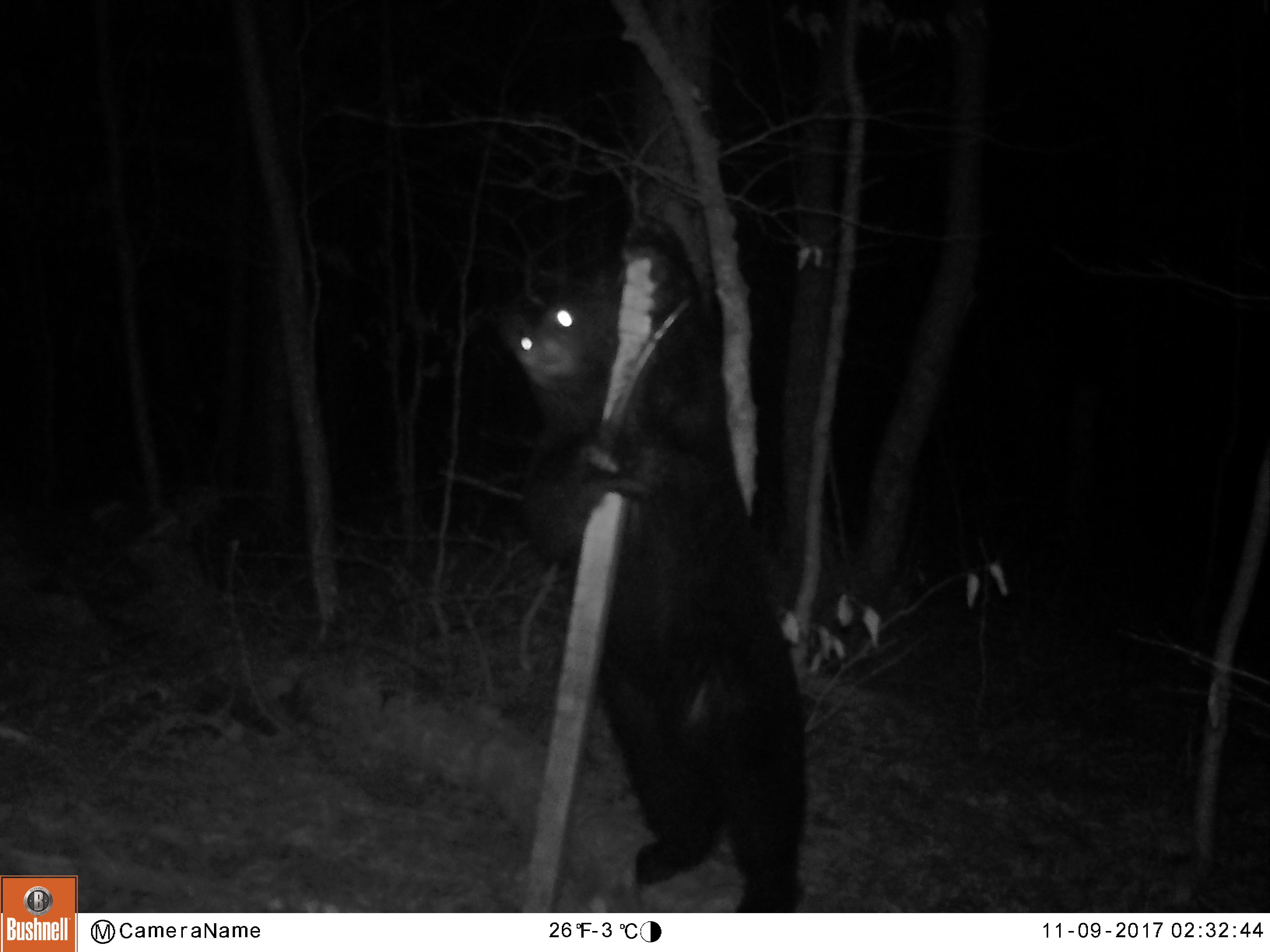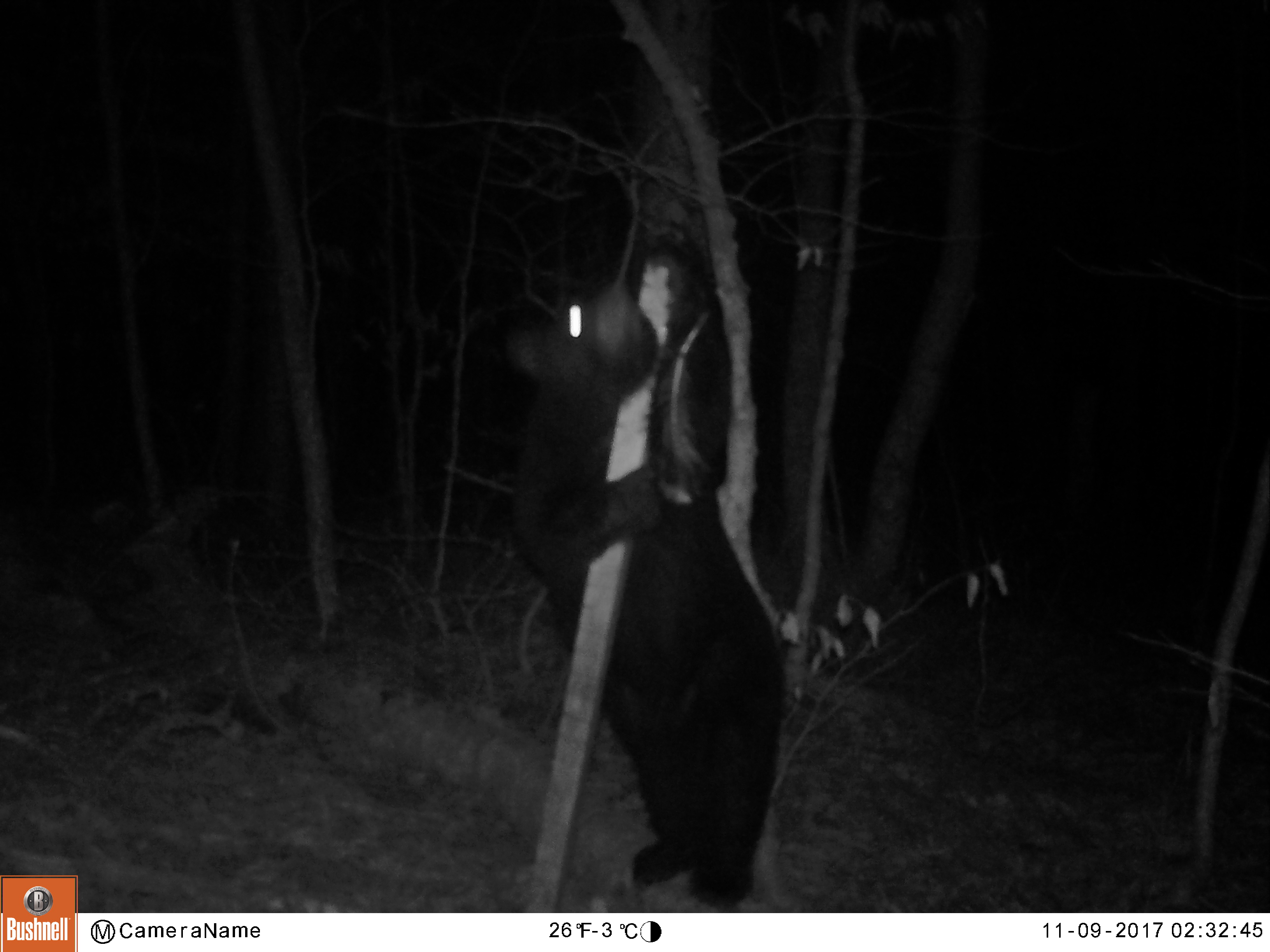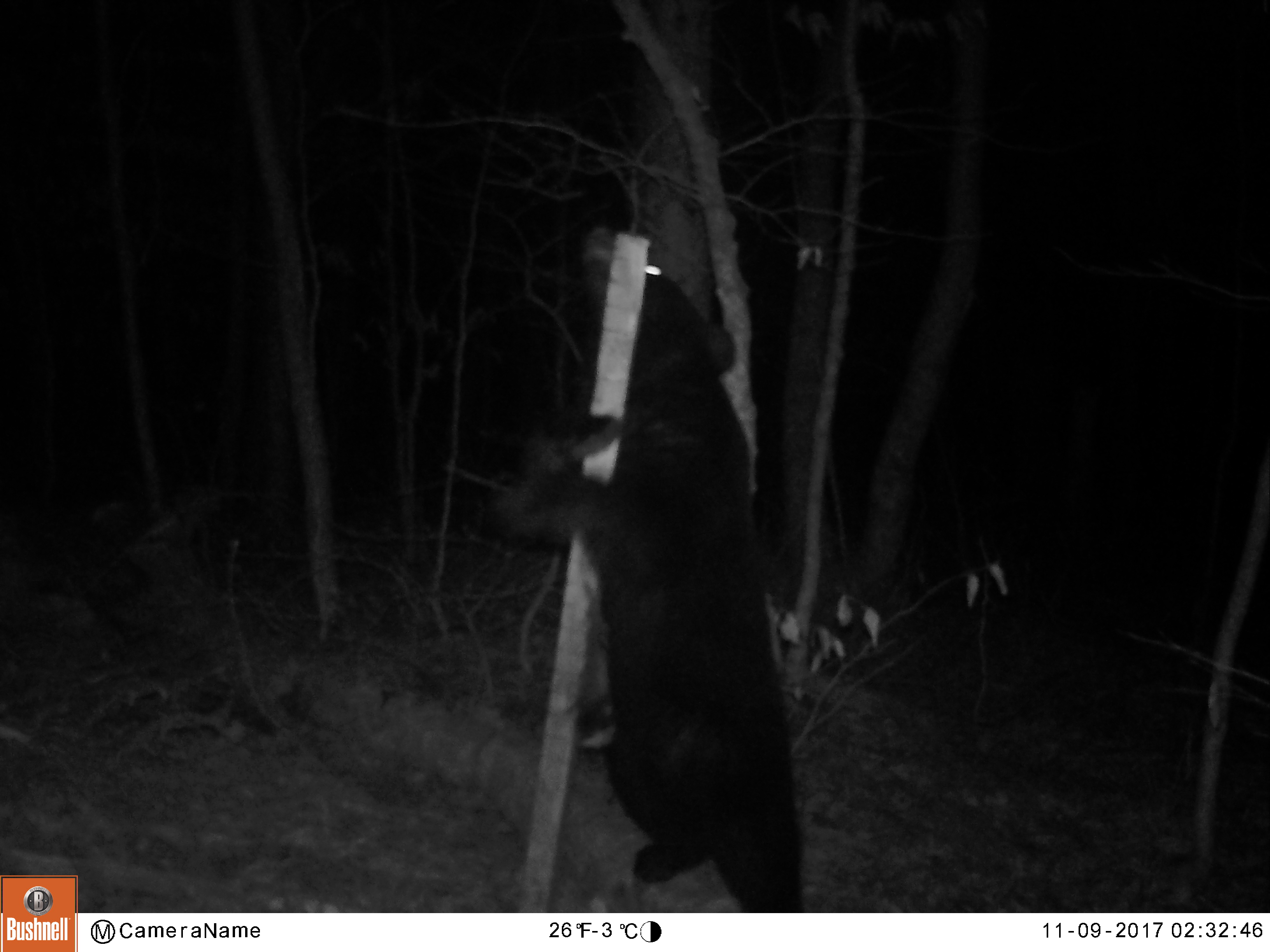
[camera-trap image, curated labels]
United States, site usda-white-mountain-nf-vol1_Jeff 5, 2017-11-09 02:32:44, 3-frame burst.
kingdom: Animalia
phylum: Chordata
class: Mammalia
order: Carnivora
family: Ursidae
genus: Ursus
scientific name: Ursus americanus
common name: black bear